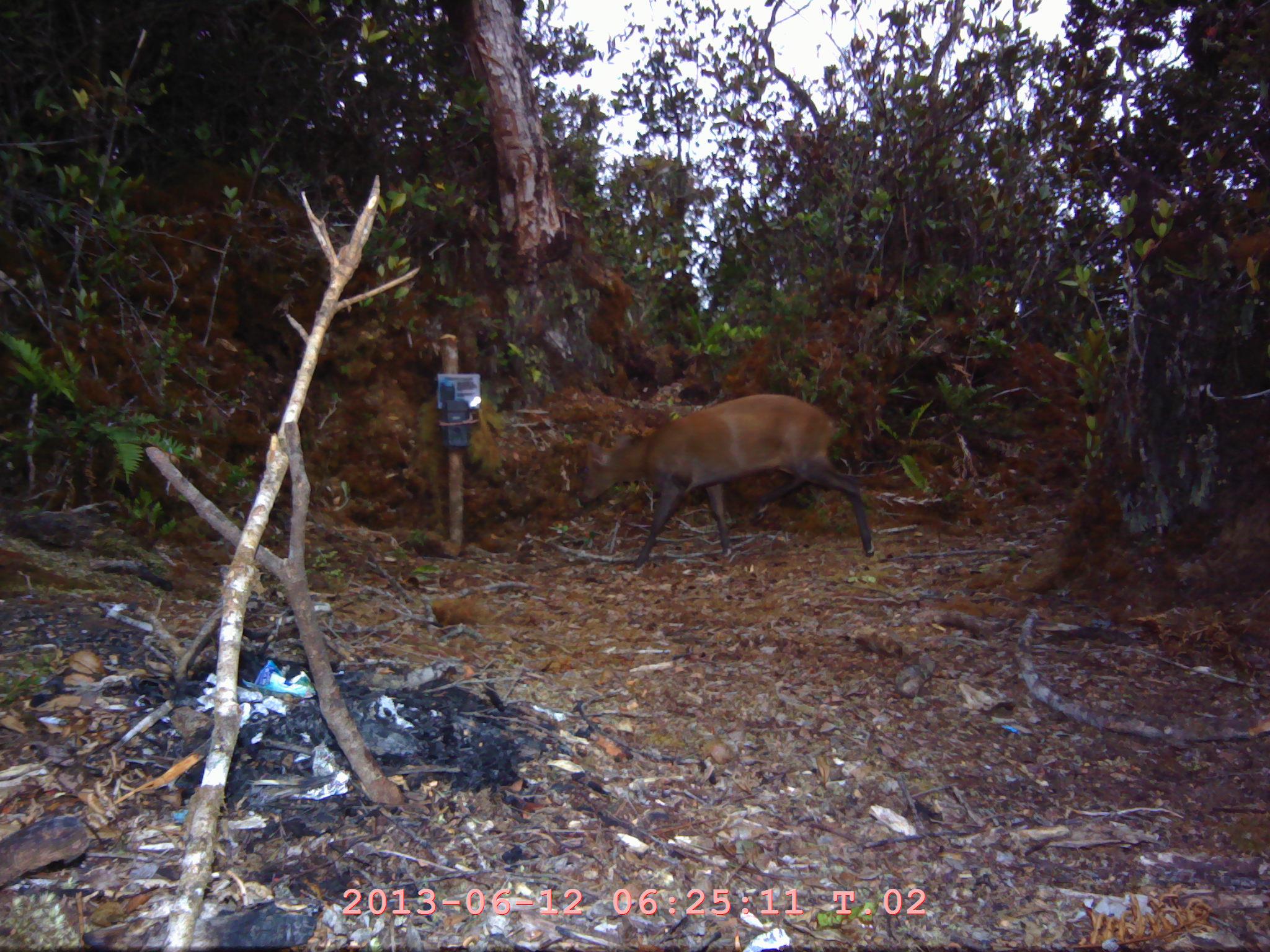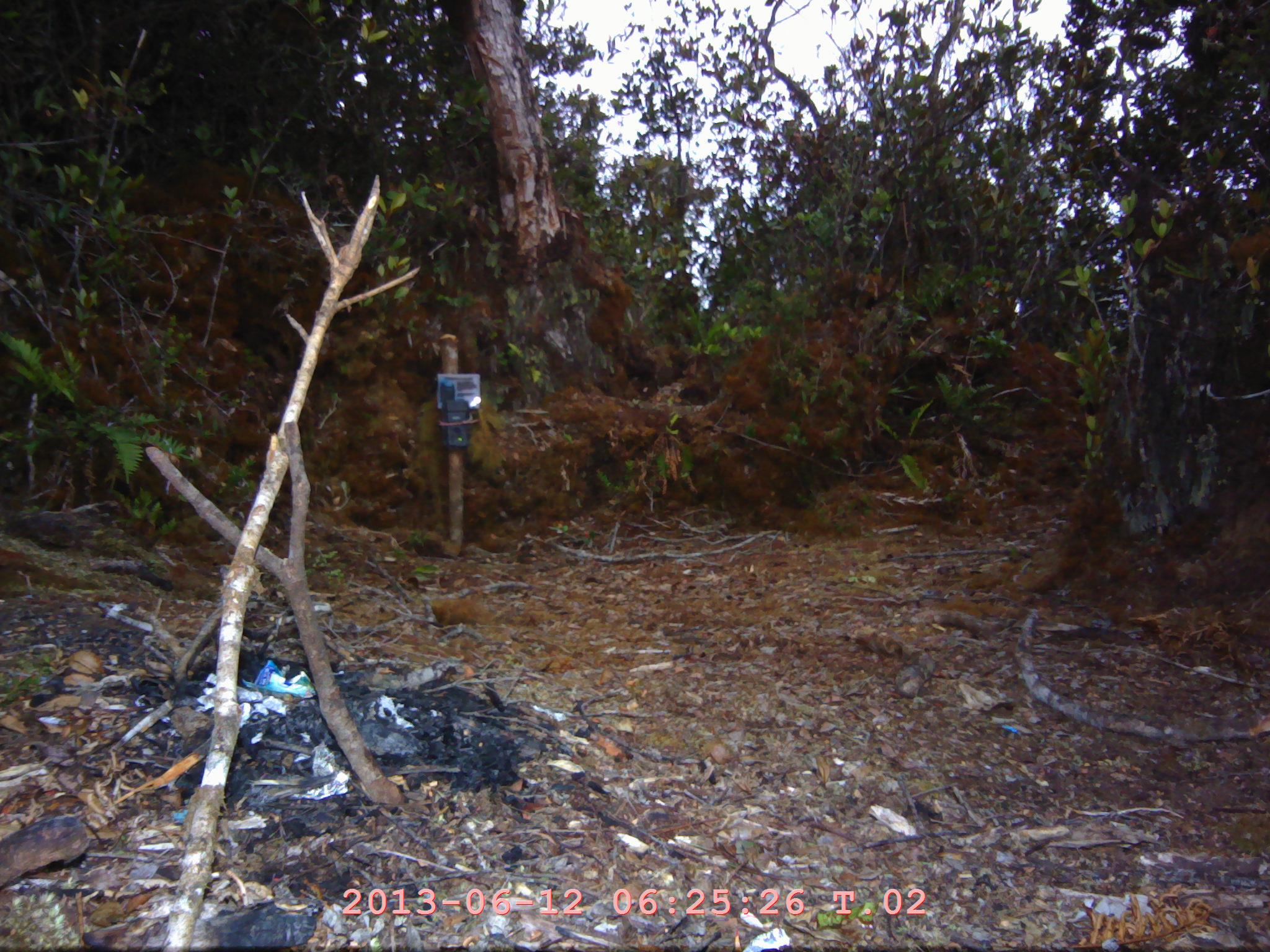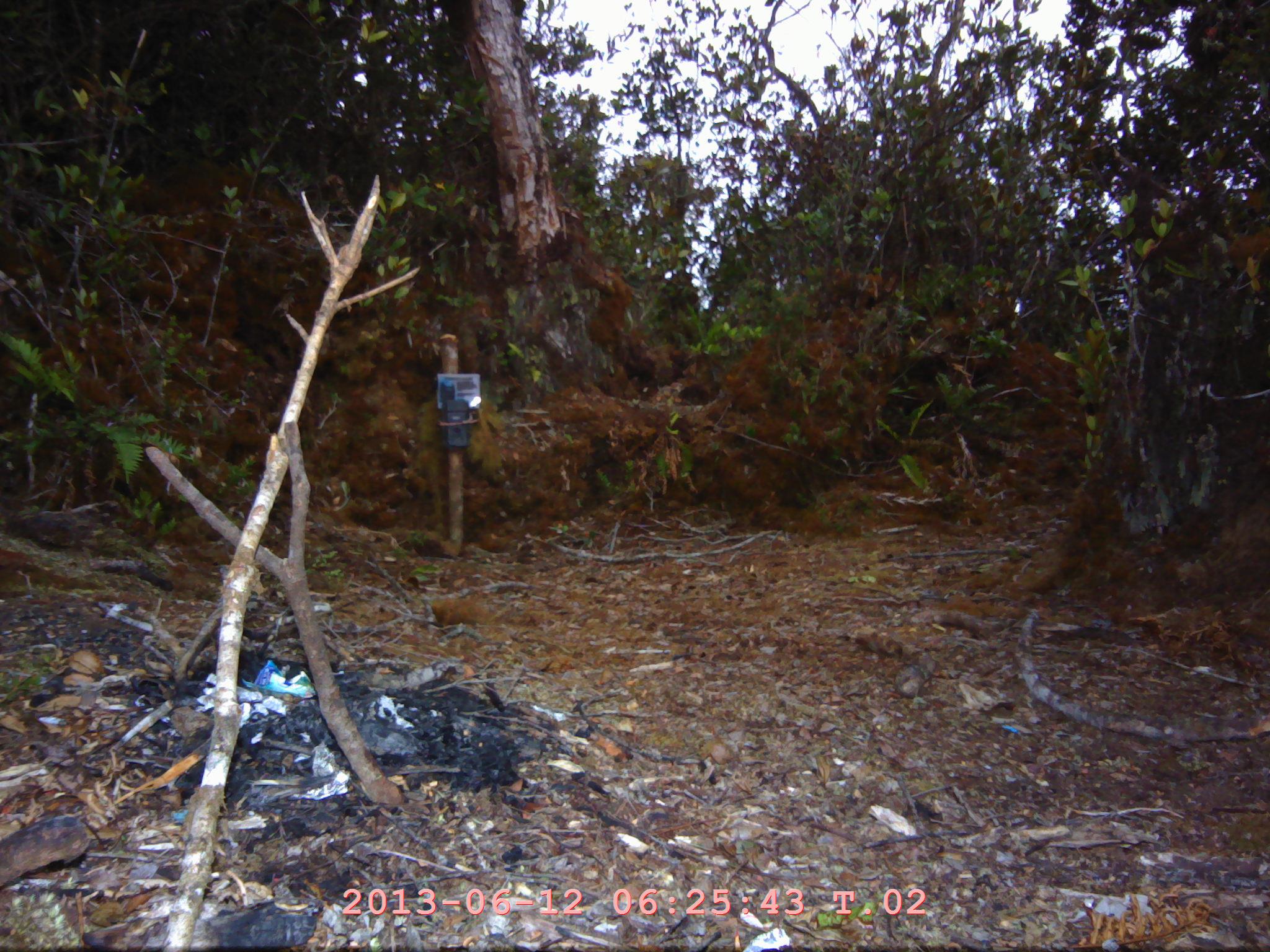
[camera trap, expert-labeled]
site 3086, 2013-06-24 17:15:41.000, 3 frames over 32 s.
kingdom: Animalia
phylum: Chordata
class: Mammalia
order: Artiodactyla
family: Cervidae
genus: Muntiacus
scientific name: Muntiacus muntjak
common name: southern red muntjac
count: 1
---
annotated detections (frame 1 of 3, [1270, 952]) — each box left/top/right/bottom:
muntiacus muntjak: 572/392/875/574